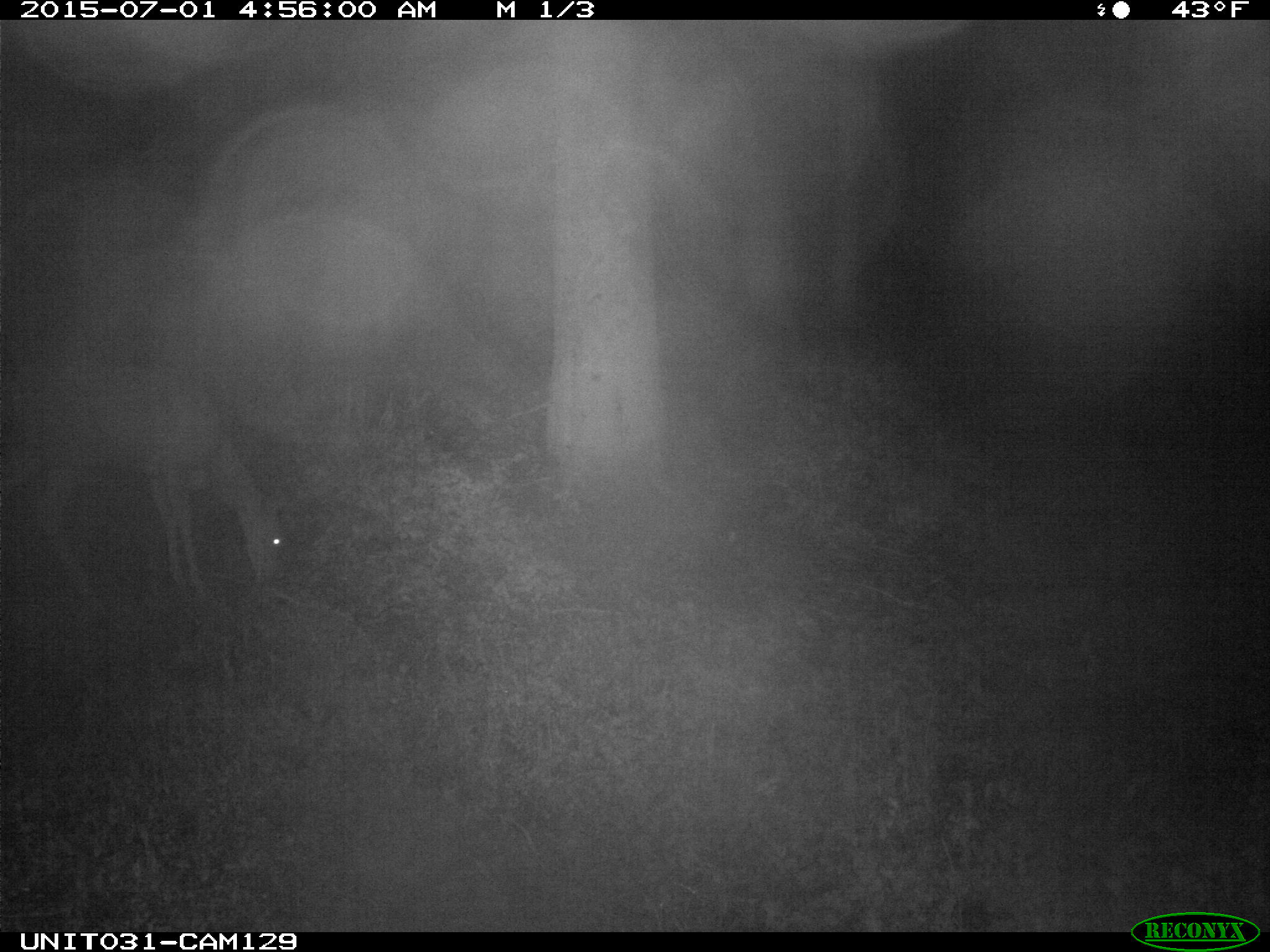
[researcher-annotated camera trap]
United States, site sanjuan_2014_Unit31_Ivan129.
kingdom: Animalia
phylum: Chordata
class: Mammalia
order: Artiodactyla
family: Cervidae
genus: Odocoileus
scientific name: Odocoileus hemionus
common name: mule deer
Odocoileus hemionus (mule deer).